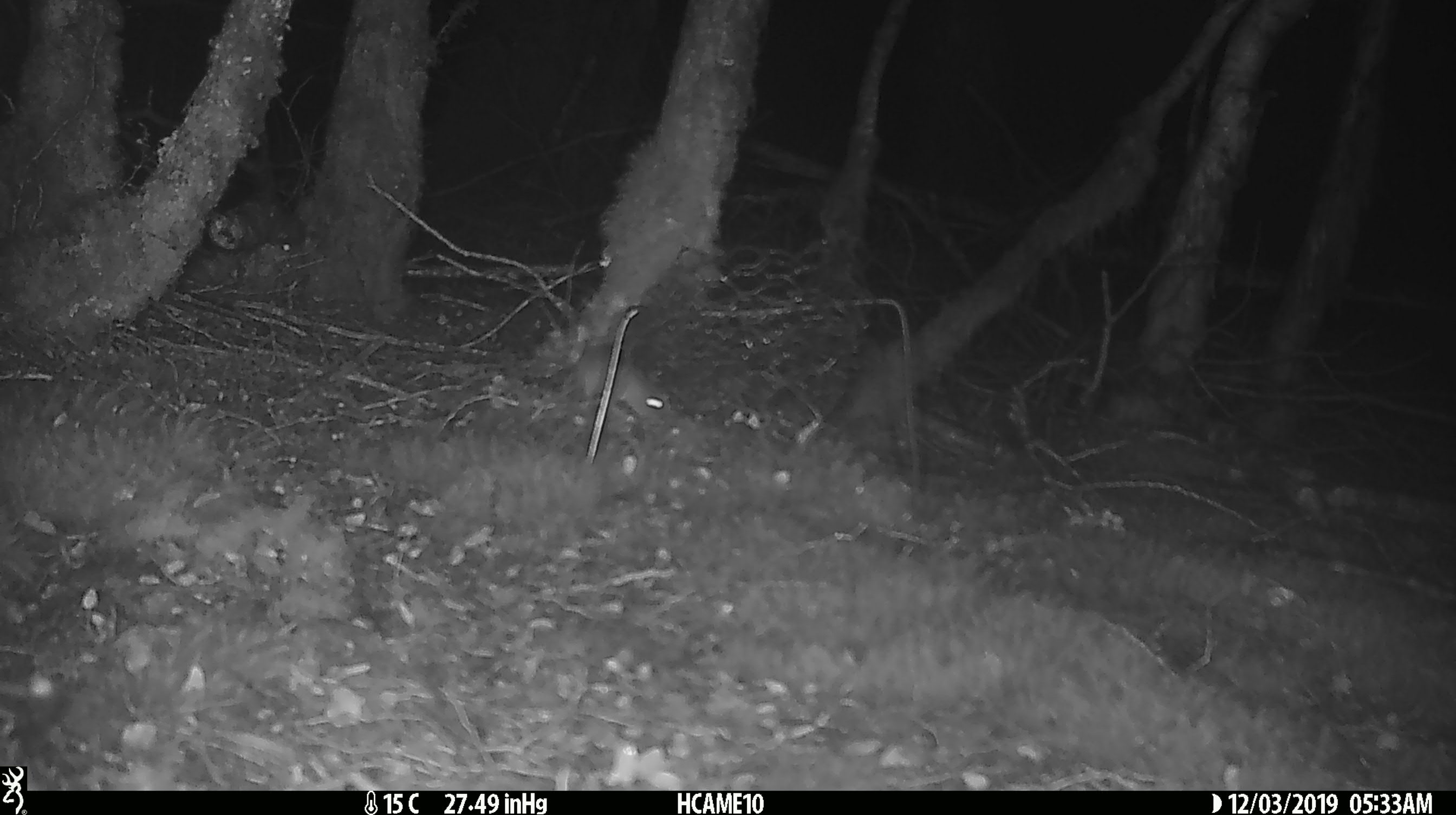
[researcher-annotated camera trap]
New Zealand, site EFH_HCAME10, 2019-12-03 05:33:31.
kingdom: Animalia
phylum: Chordata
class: Mammalia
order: Rodentia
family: Muridae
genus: Mus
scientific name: Mus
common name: mouse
Mouse (Mus).